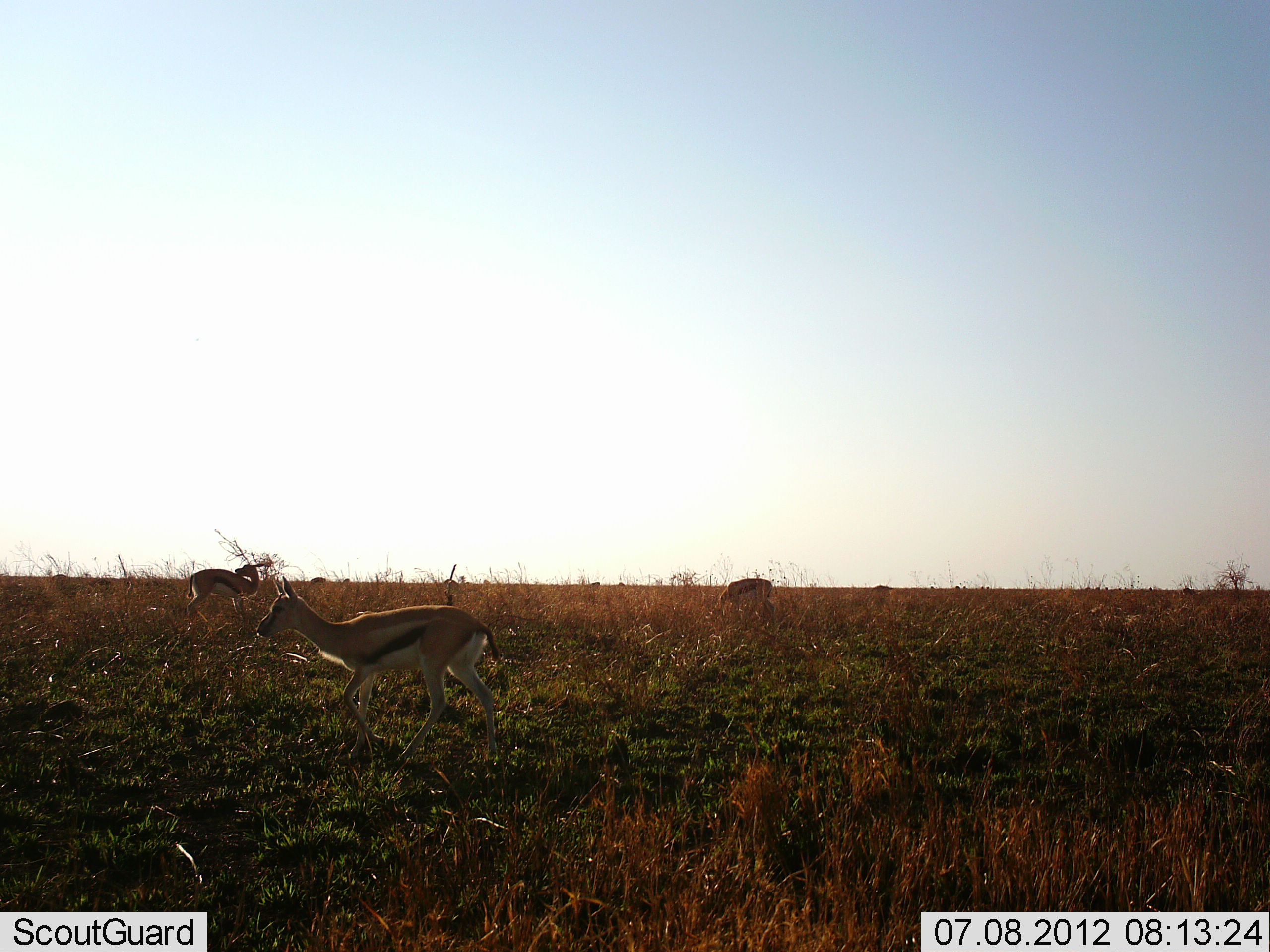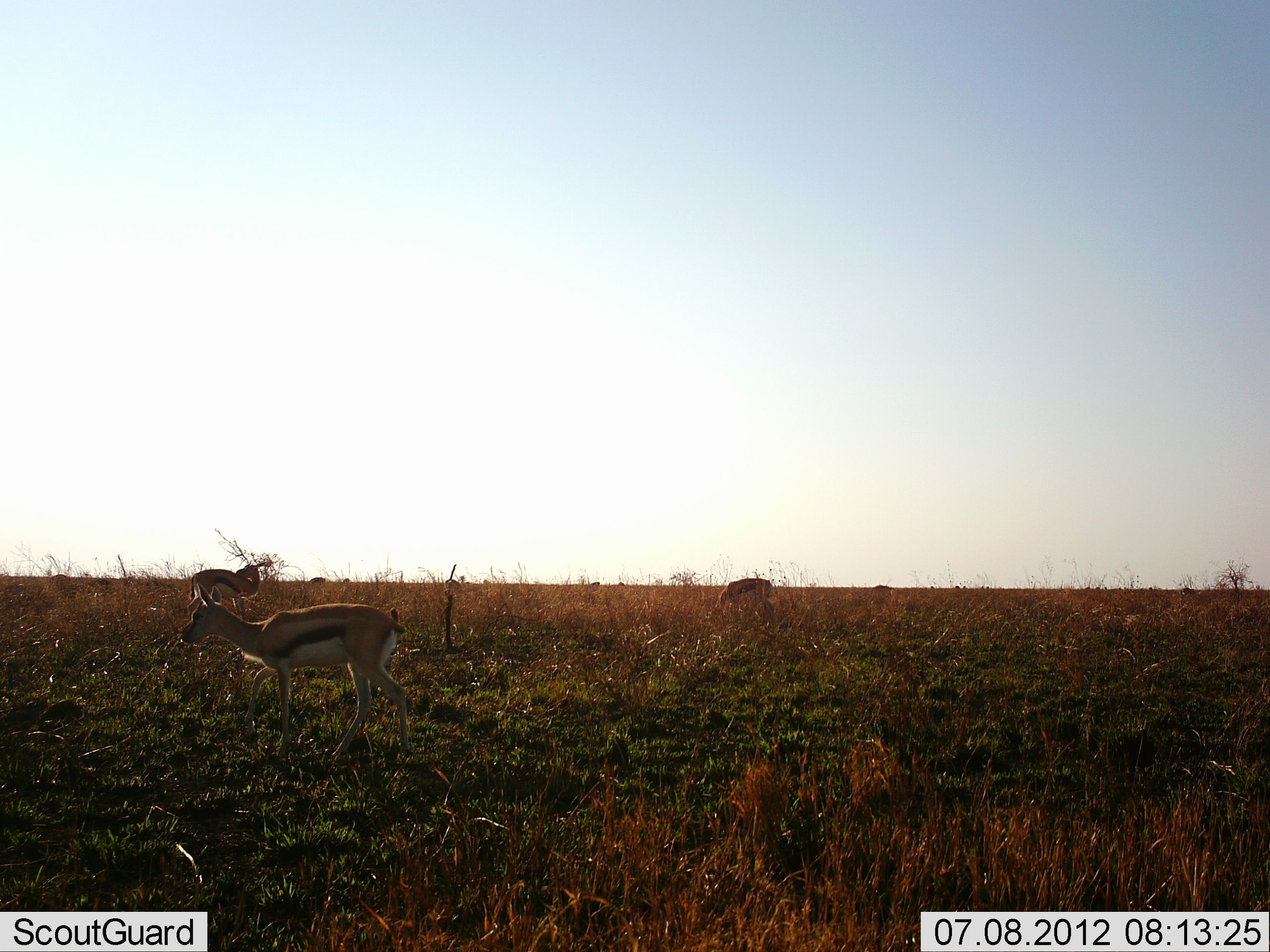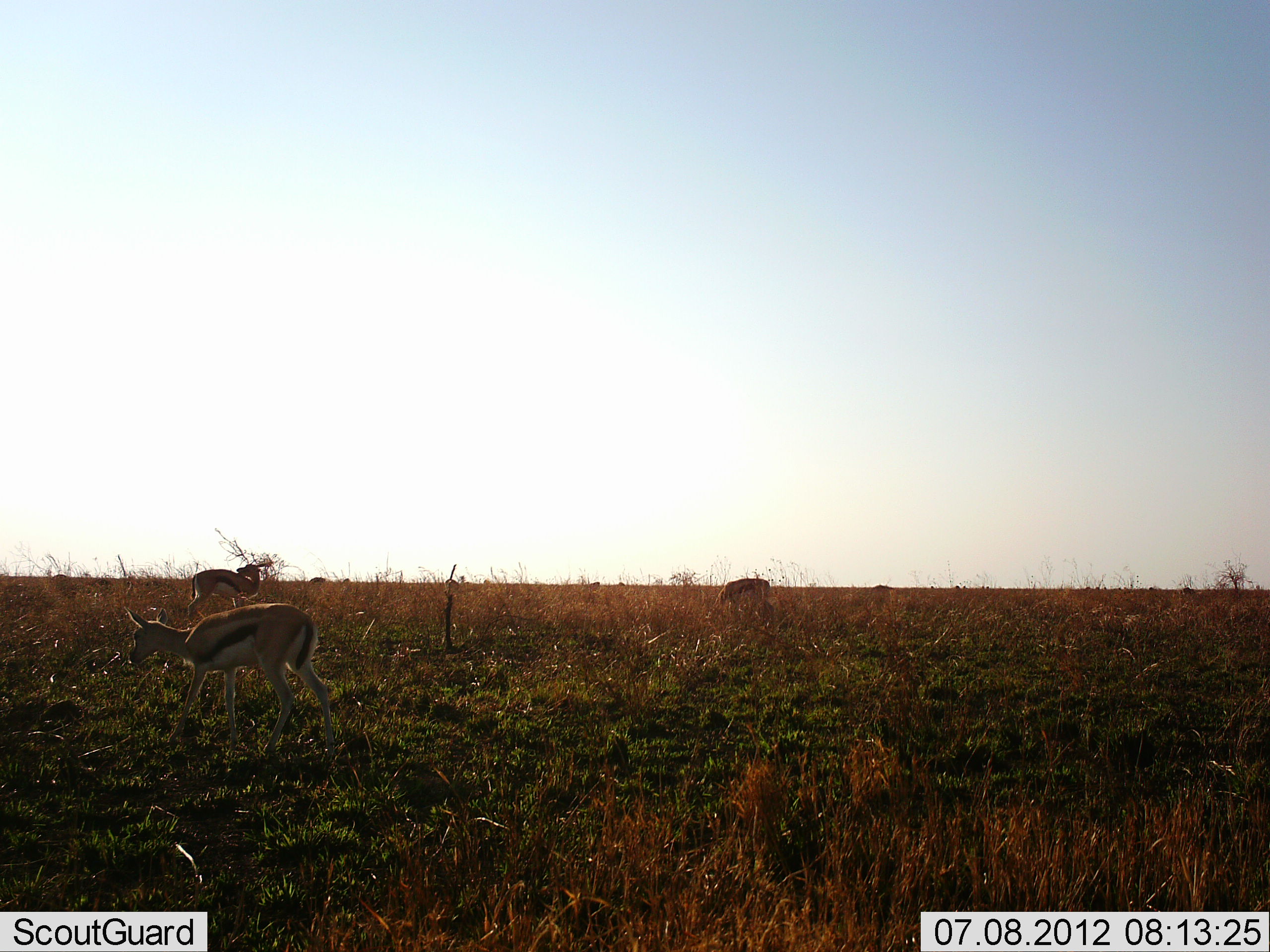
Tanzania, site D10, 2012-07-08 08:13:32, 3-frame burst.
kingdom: Animalia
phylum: Chordata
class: Mammalia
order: Artiodactyla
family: Bovidae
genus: Eudorcas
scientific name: Eudorcas thomsonii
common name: thomson's gazelle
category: gazellethomsons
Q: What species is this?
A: Gazellethomsons (thomson's gazelle) (Eudorcas thomsonii).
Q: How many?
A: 3.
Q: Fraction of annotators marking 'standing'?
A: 80%.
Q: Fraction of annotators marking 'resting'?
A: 0%.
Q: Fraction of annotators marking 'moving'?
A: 80%.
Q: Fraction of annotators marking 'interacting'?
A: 0%.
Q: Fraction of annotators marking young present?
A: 10%.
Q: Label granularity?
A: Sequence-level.